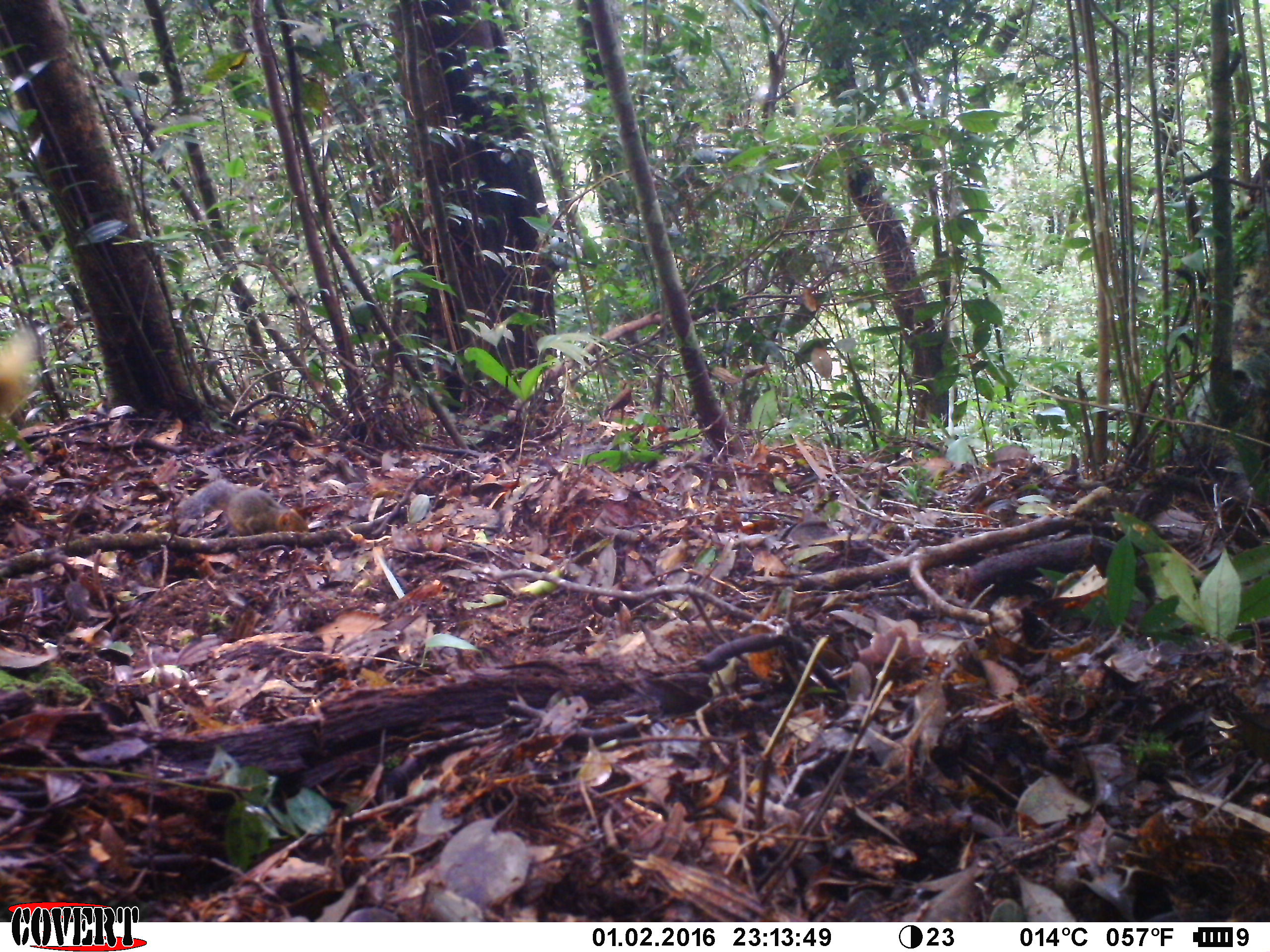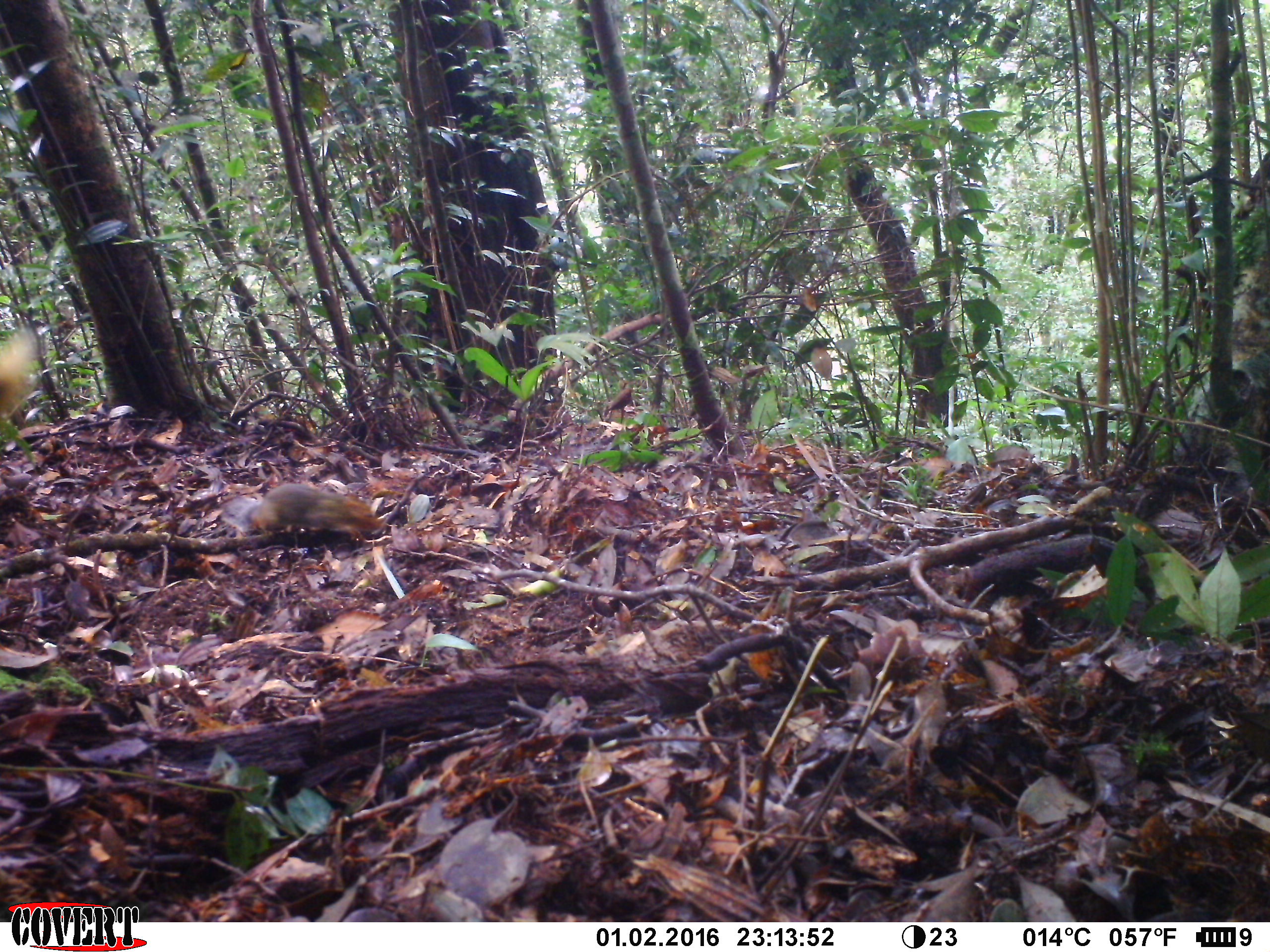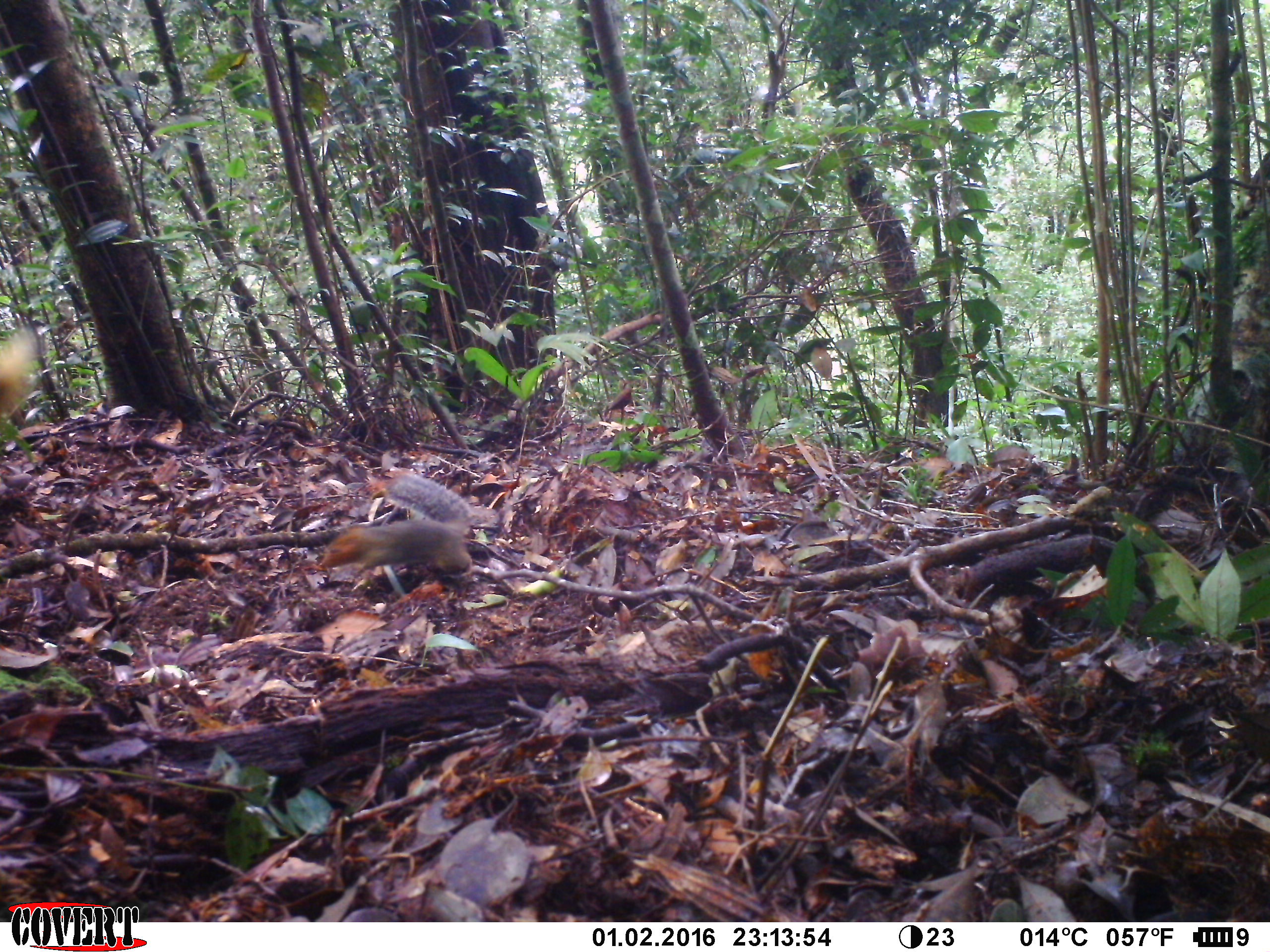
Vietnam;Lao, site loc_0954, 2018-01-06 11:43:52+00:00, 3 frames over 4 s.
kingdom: Animalia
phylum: Chordata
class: Mammalia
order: Rodentia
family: Sciuridae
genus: Dremomys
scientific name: Dremomys rufigenis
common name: red-cheeked squirrel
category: red cheeked squirrel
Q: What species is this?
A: Red cheeked squirrel (red-cheeked squirrel) (Dremomys rufigenis).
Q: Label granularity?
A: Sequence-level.